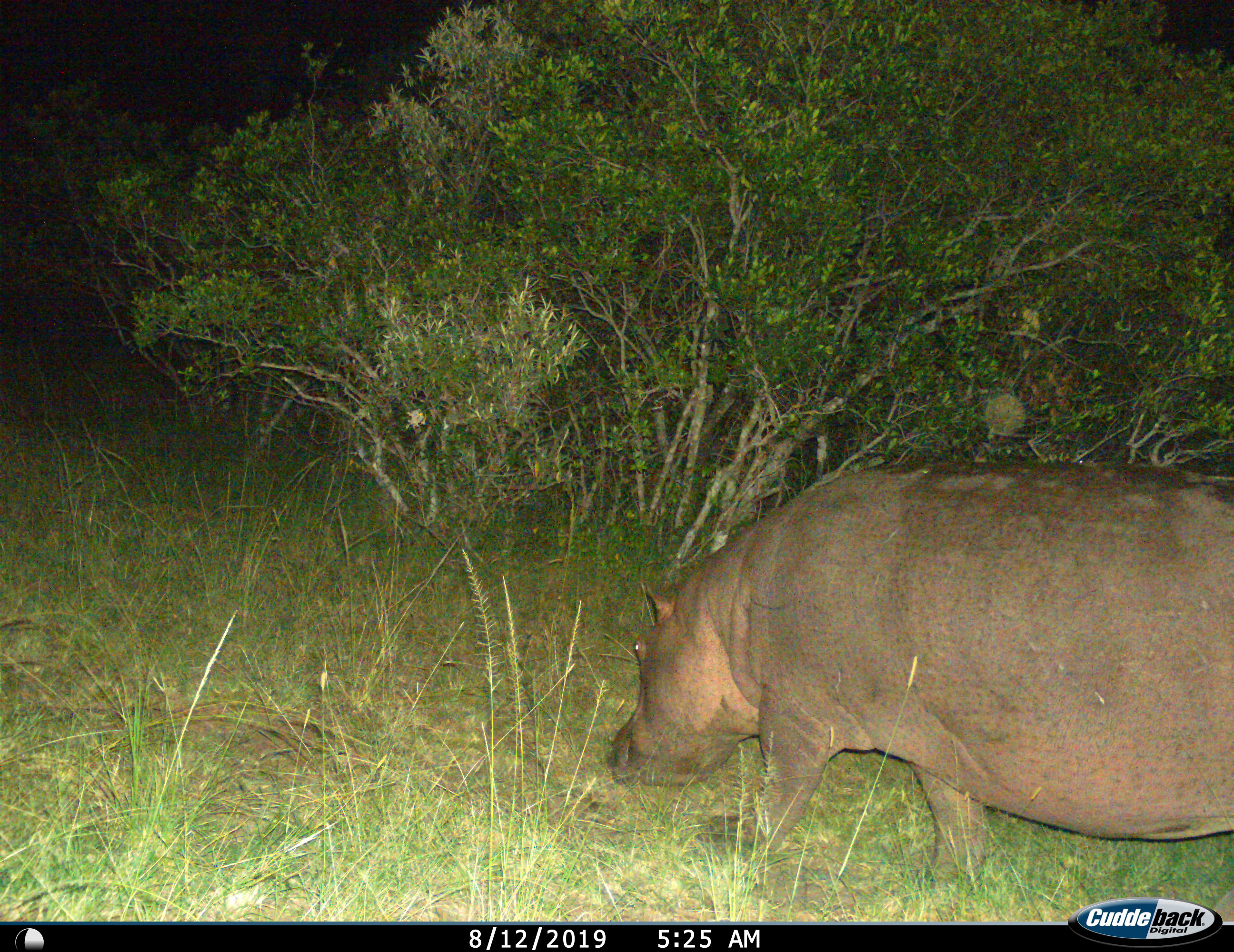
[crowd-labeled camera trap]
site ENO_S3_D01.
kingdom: Animalia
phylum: Chordata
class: Mammalia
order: Artiodactyla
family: Hippopotamidae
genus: Hippopotamus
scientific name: Hippopotamus amphibius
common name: hippopotamus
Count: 1.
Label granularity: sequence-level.